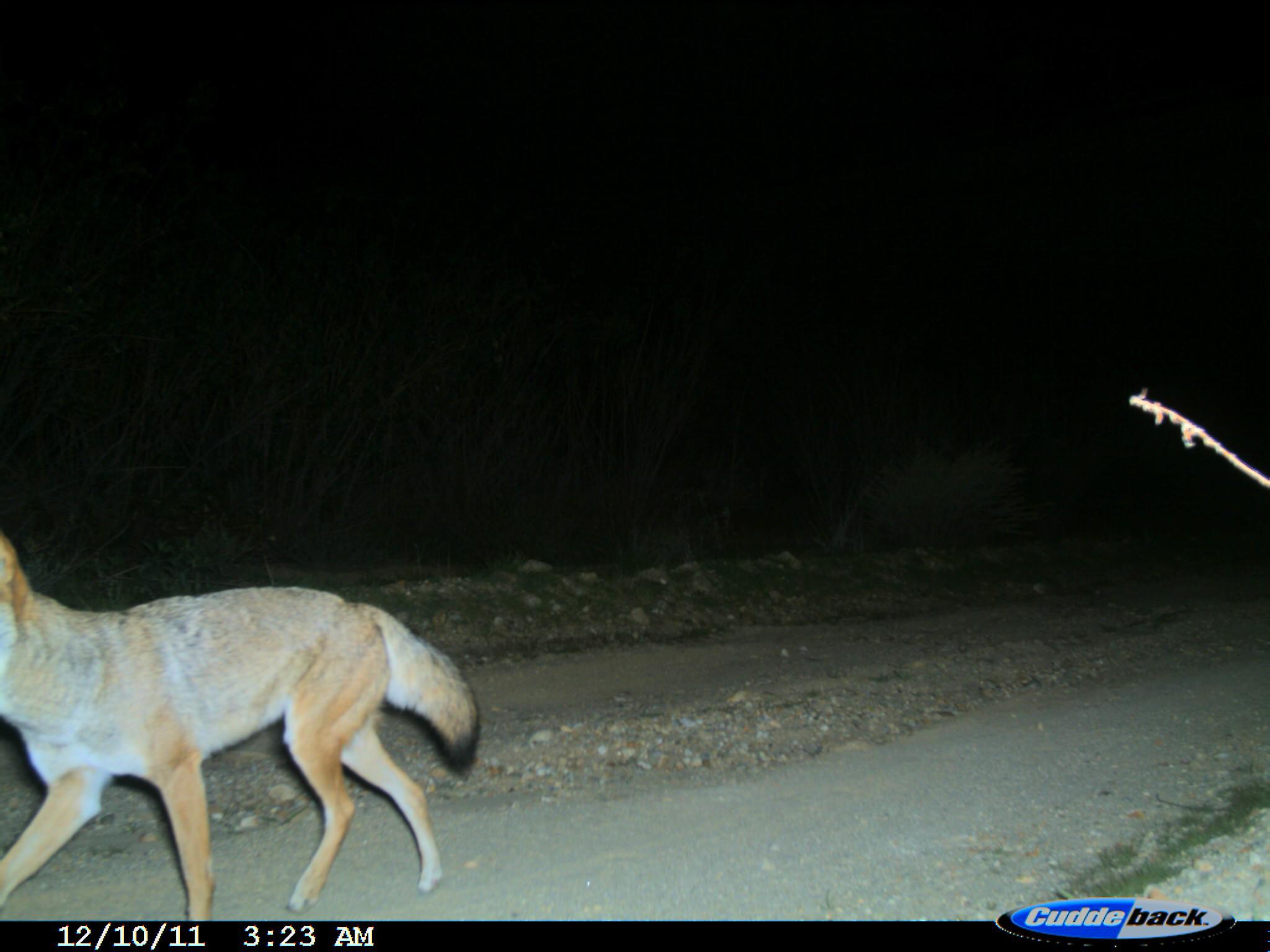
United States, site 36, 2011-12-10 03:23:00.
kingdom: Animalia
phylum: Chordata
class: Mammalia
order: Carnivora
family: Canidae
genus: Canis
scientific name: Canis latrans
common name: coyote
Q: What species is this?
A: Coyote (Canis latrans).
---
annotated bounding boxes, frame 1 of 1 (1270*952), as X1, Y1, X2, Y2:
coyote: 0, 537, 483, 922